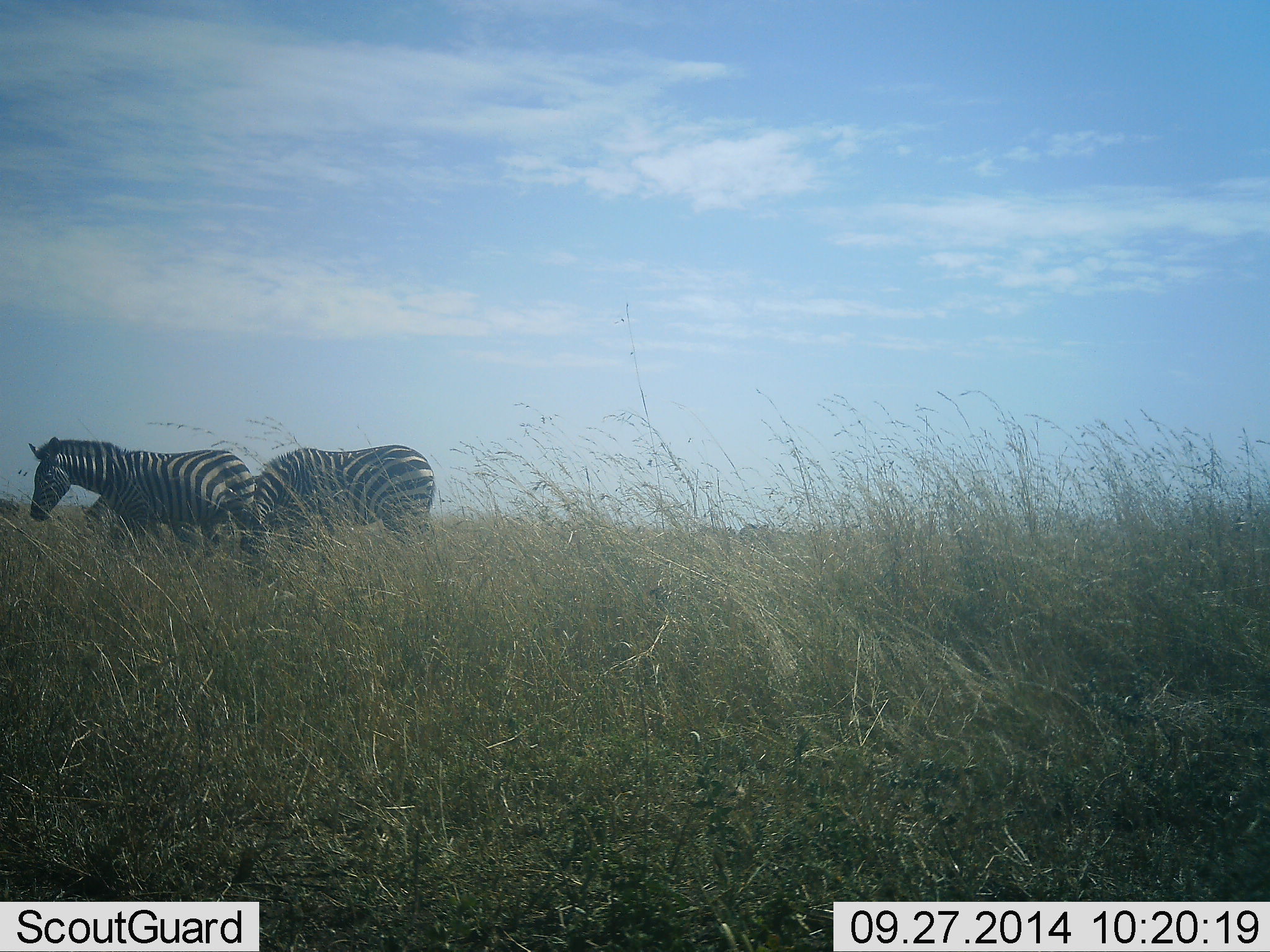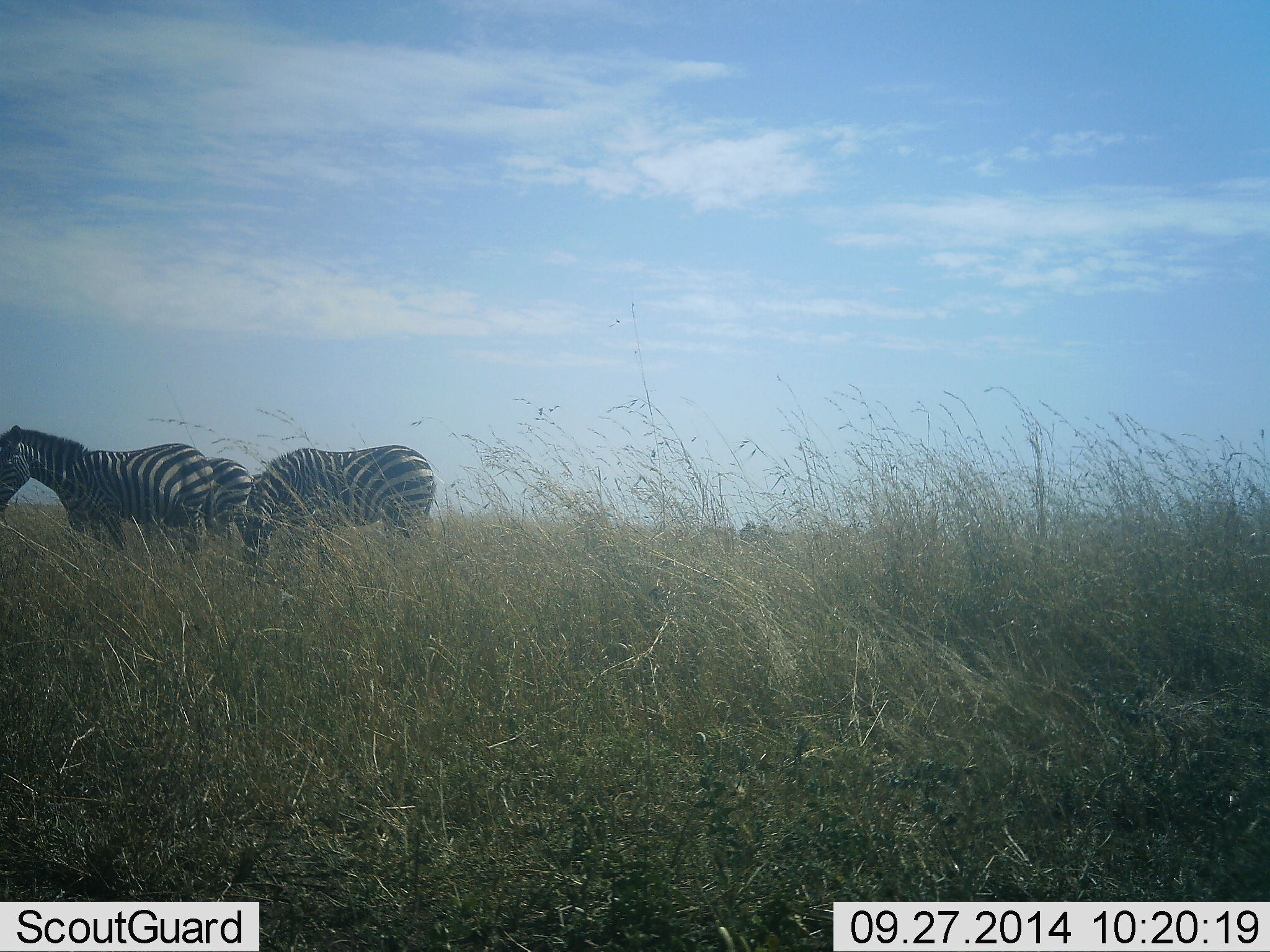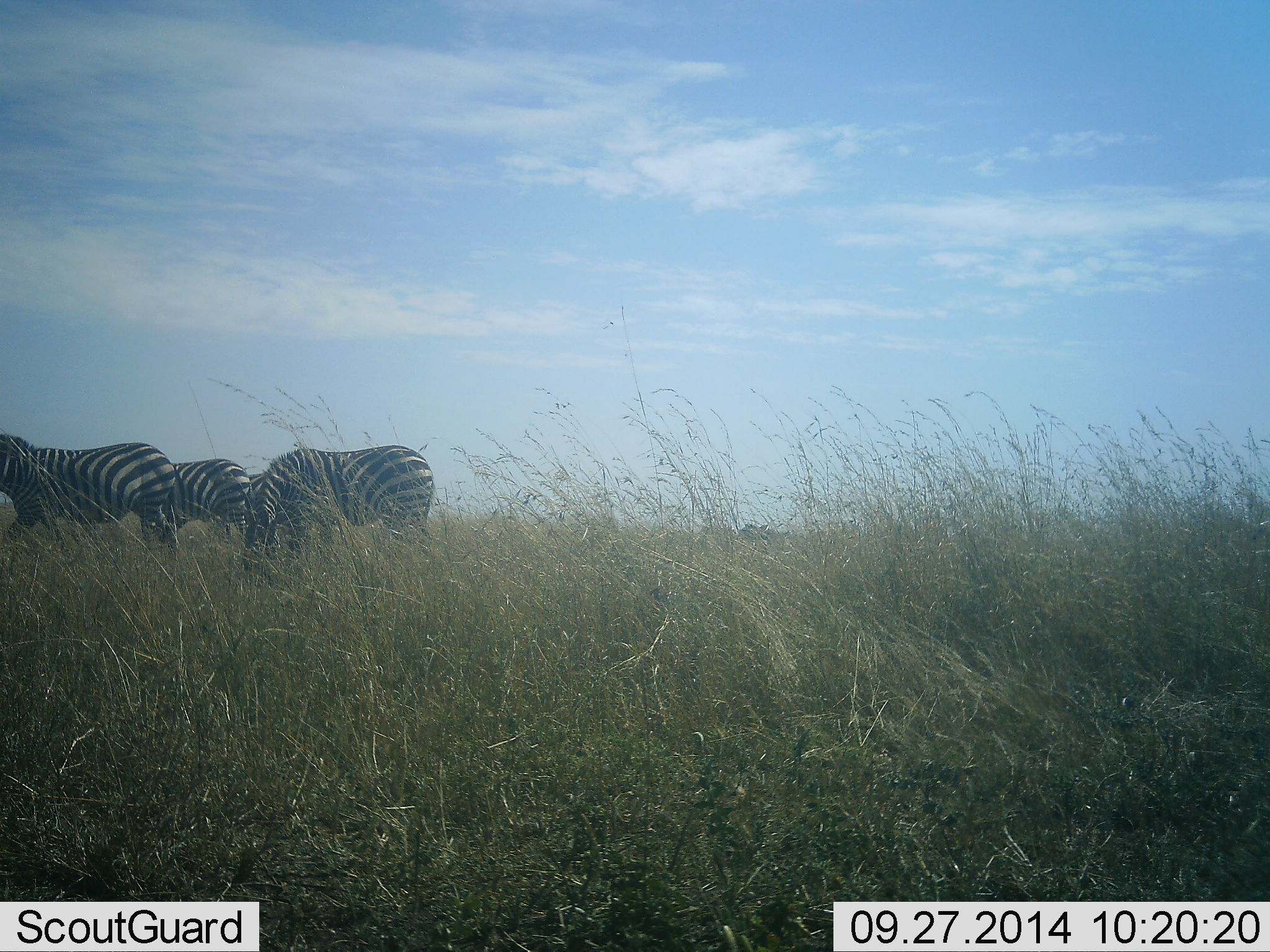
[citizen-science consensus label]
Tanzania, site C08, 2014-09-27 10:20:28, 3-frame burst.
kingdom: Animalia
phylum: Chordata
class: Mammalia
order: Perissodactyla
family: Equidae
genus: Equus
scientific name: Equus quagga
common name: plains zebra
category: zebra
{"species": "zebra (plains zebra) (Equus quagga)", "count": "3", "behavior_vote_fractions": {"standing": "40%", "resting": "0%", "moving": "60%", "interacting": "0%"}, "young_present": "0%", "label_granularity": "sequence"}